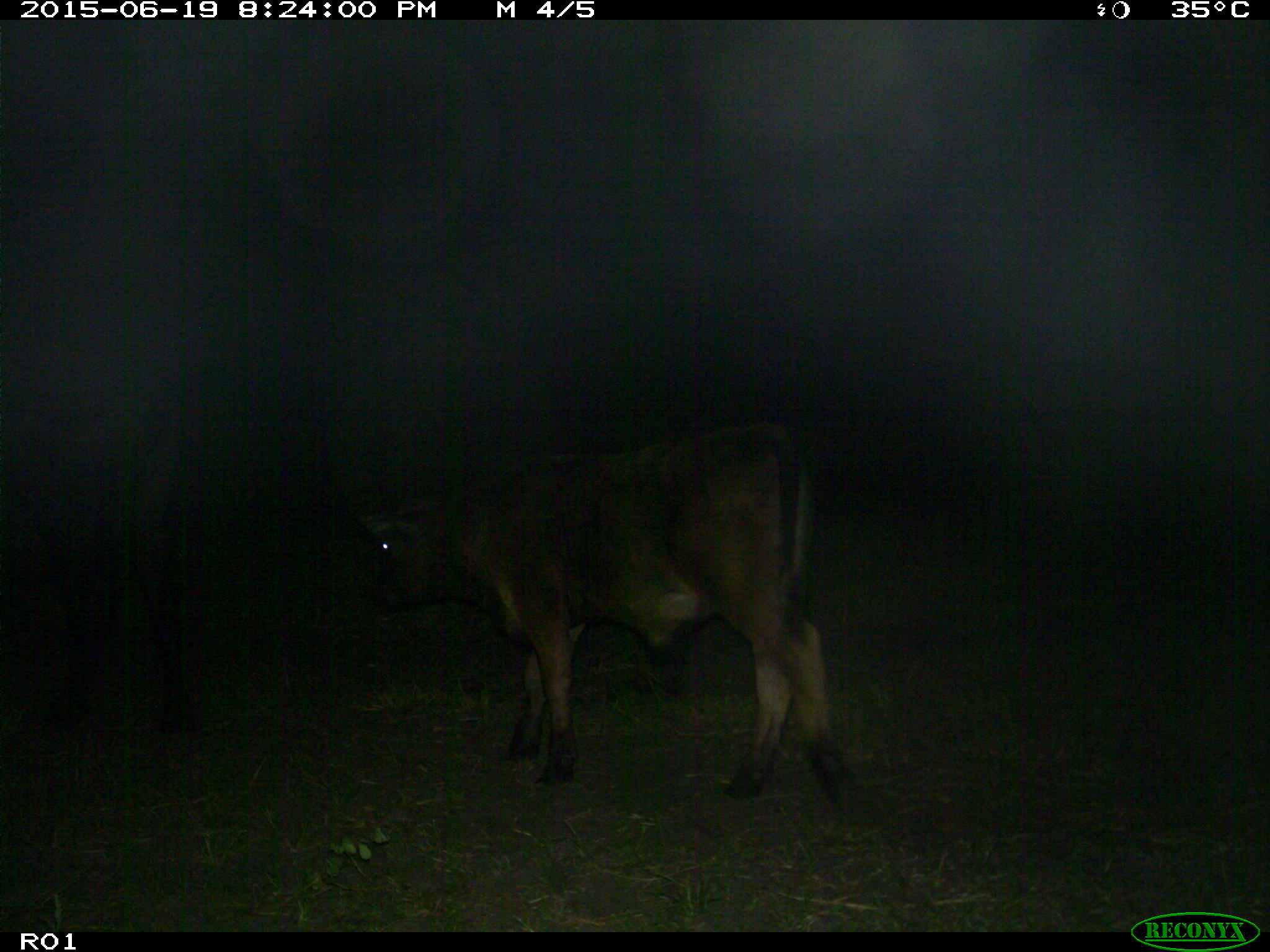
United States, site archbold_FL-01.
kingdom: Animalia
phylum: Chordata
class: Mammalia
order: Artiodactyla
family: Bovidae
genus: Bos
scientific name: Bos taurus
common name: domestic cow